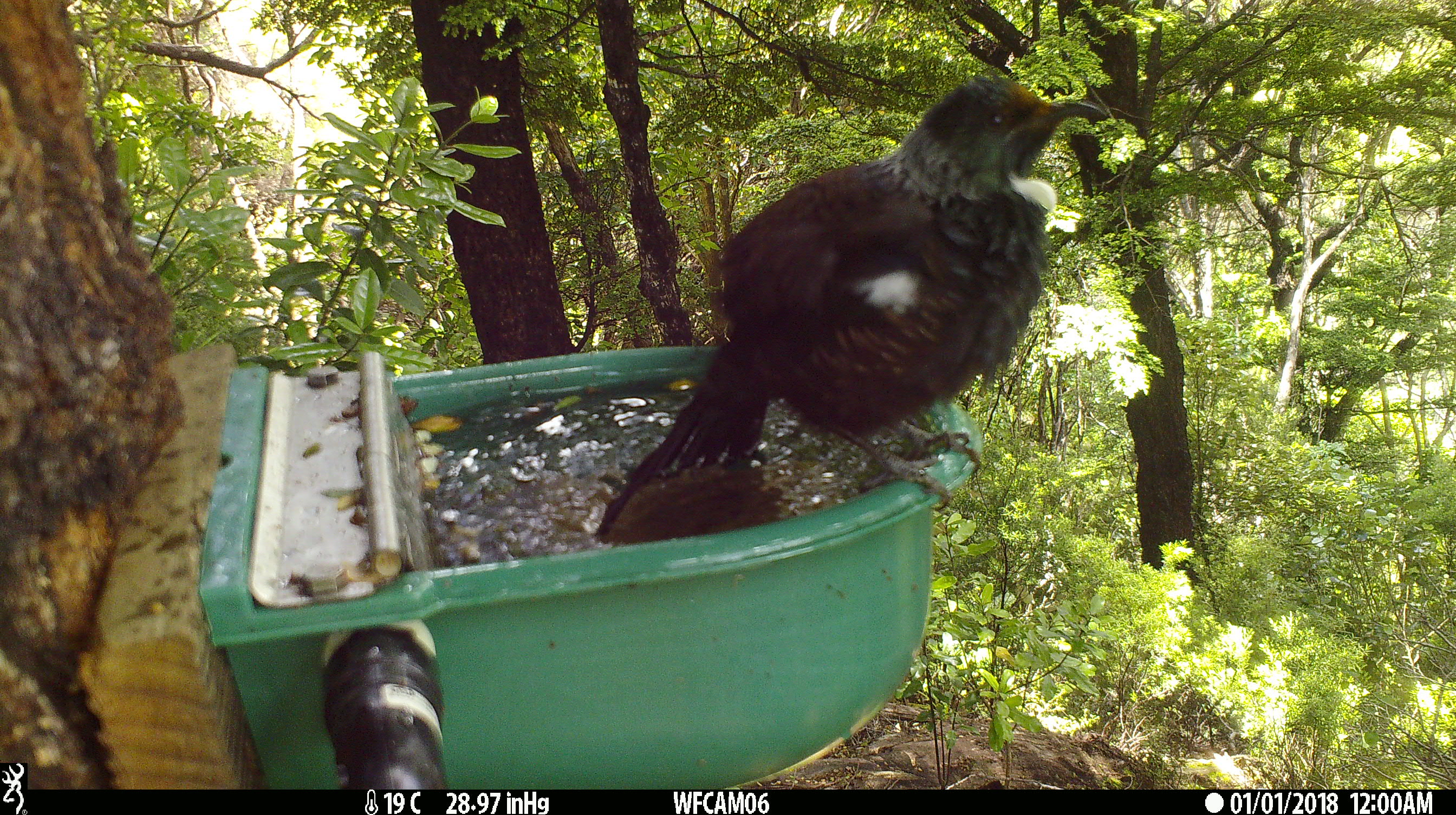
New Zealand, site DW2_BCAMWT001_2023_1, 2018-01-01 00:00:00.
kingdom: Animalia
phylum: Chordata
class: Aves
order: Passeriformes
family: Meliphagidae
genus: Prosthemadera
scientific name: Prosthemadera novaeseelandiae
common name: tui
Tui (Prosthemadera novaeseelandiae).